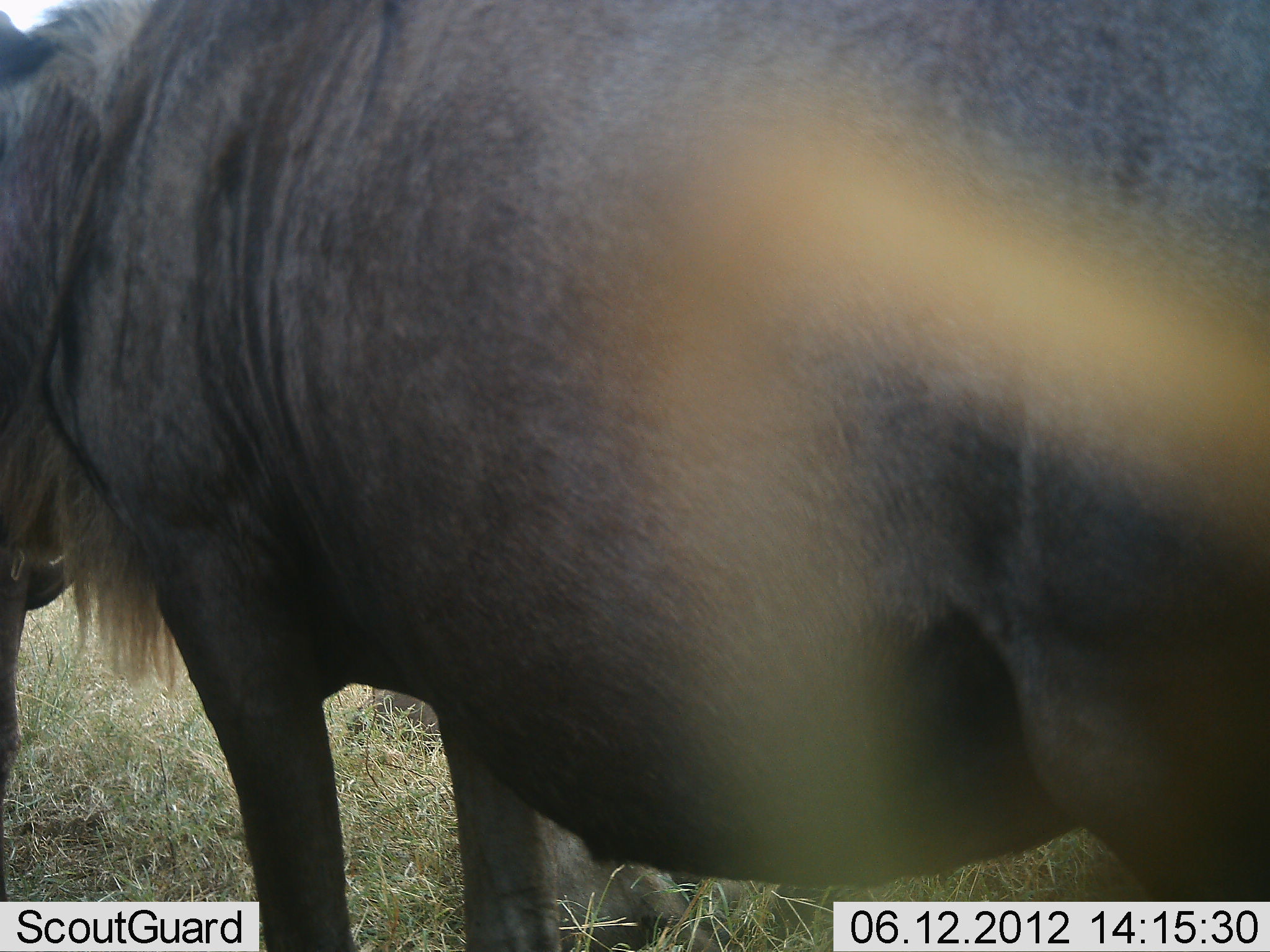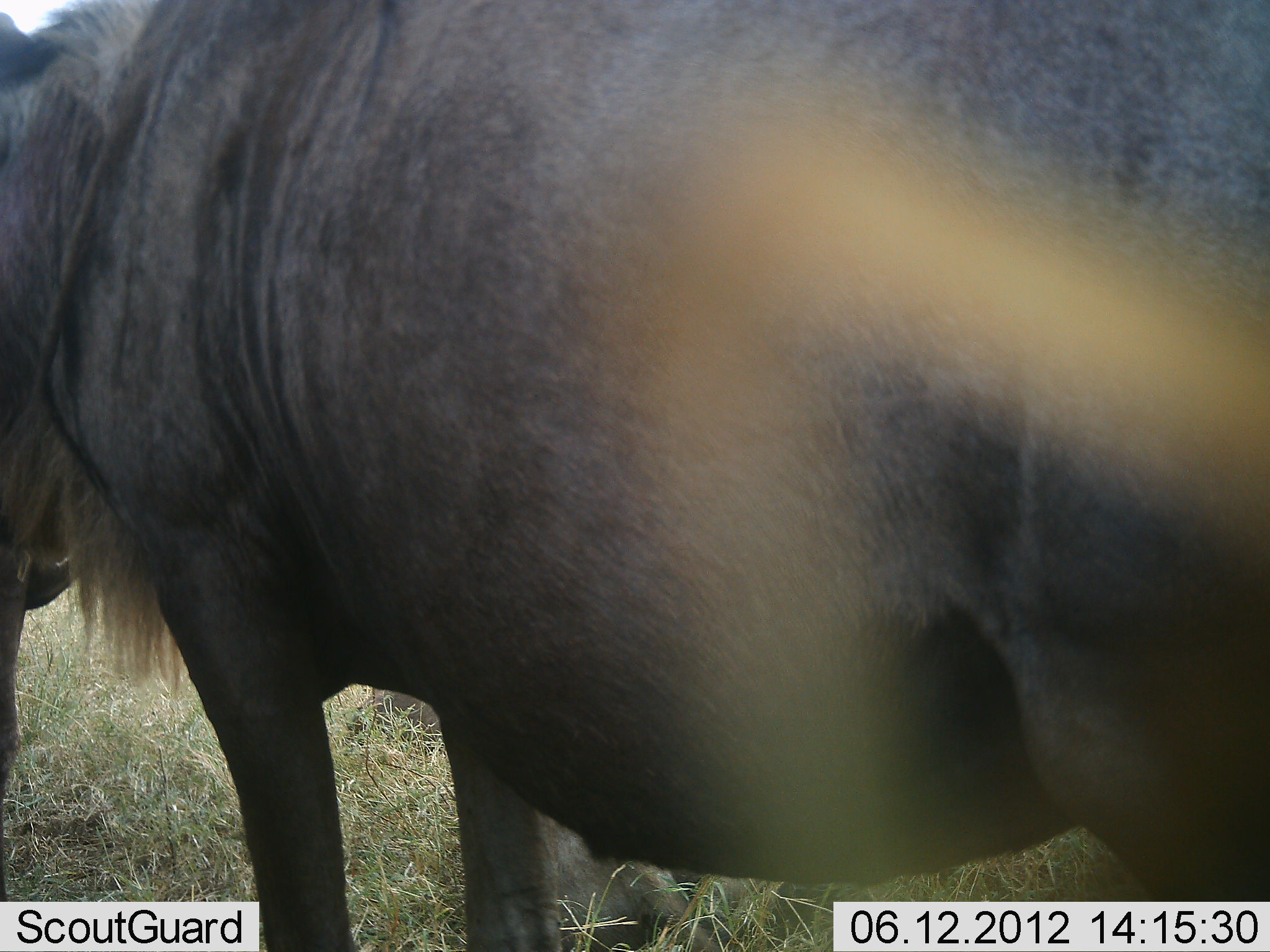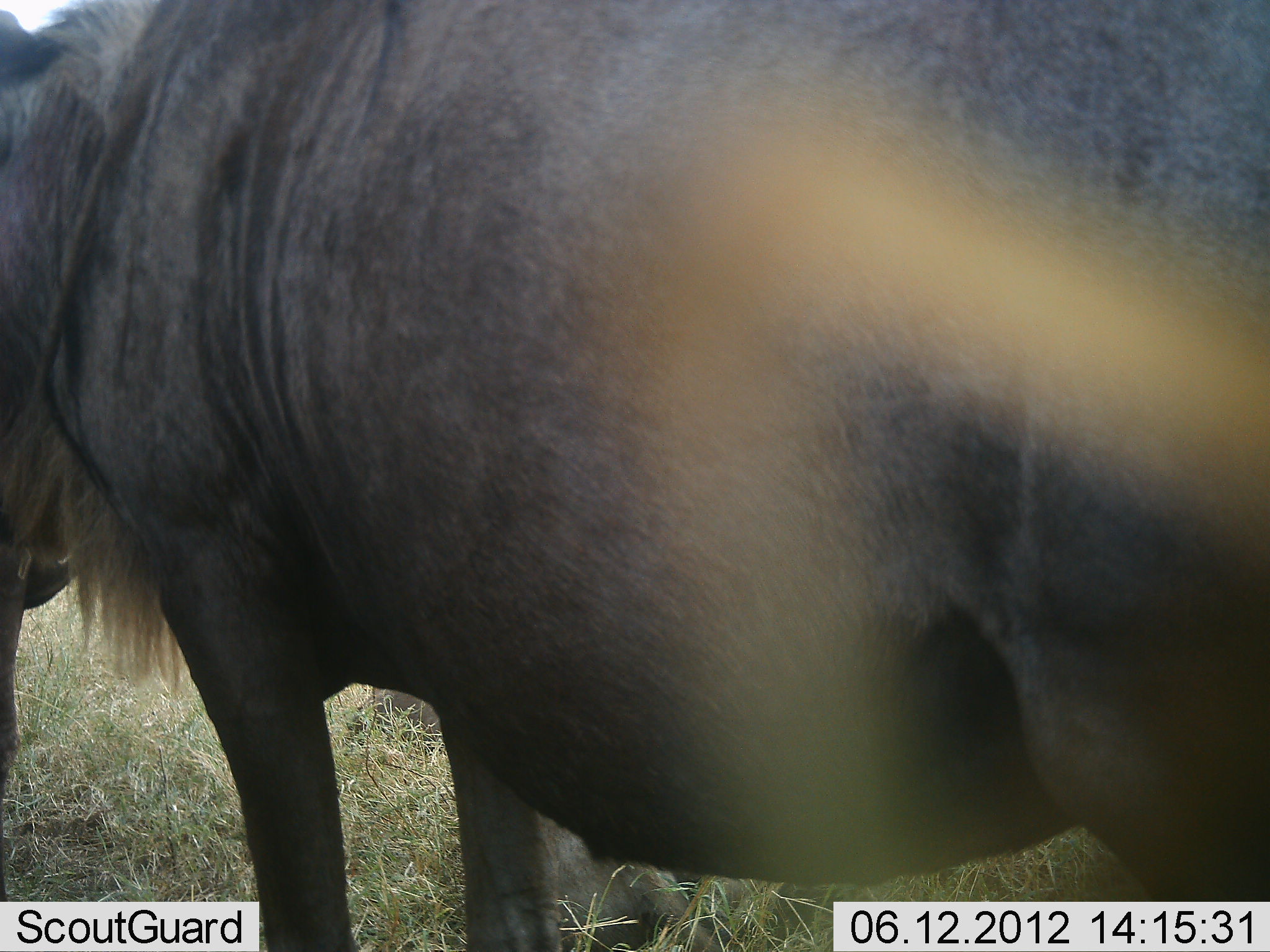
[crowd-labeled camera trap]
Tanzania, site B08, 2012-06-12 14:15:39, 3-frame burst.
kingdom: Animalia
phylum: Chordata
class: Mammalia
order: Artiodactyla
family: Bovidae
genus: Connochaetes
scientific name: Connochaetes taurinus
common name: blue wildebeest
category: wildebeest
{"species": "wildebeest (blue wildebeest) (Connochaetes taurinus)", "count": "1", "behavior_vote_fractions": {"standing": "100%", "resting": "10%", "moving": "0%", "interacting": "0%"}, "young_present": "0%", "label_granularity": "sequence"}